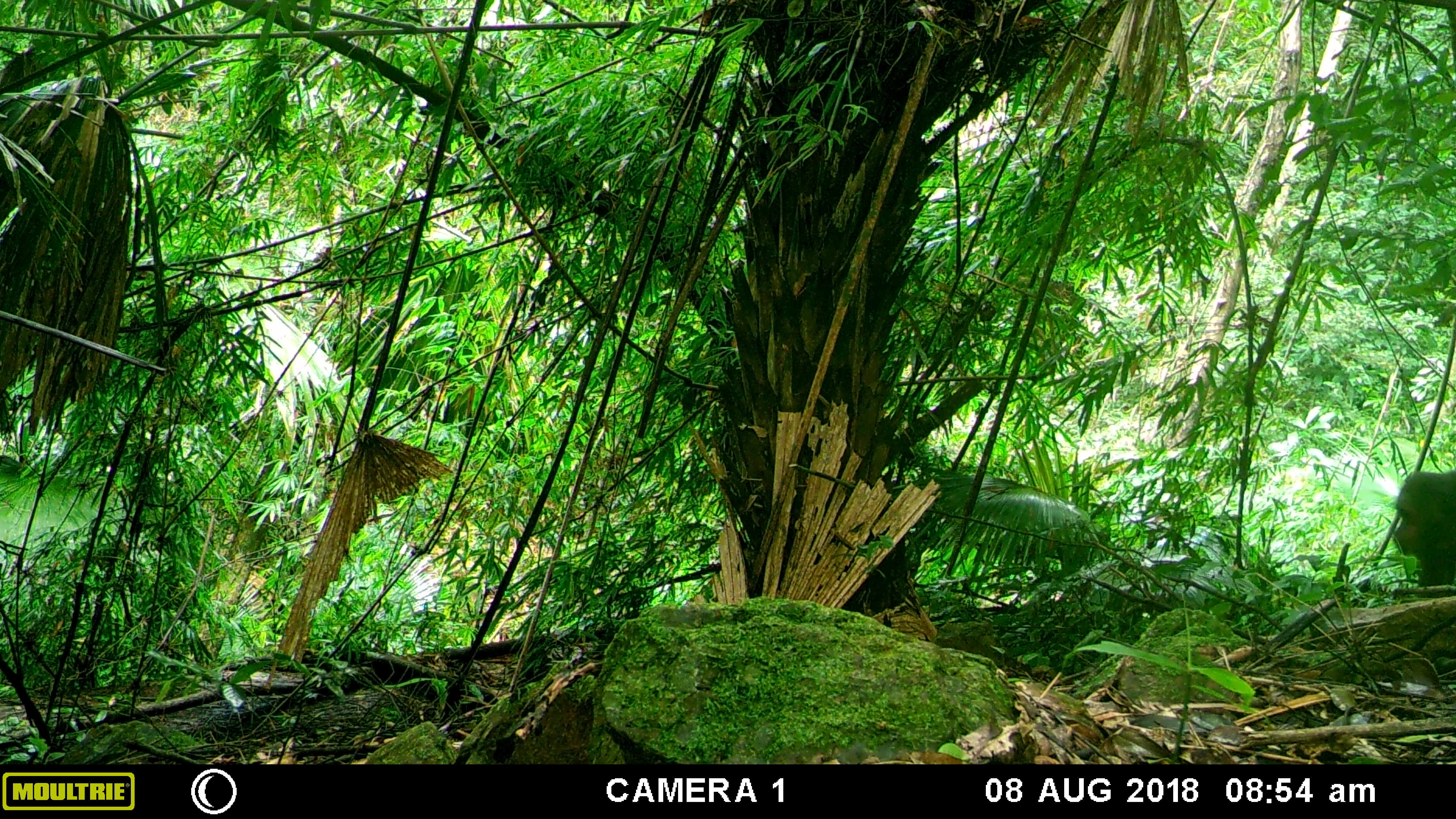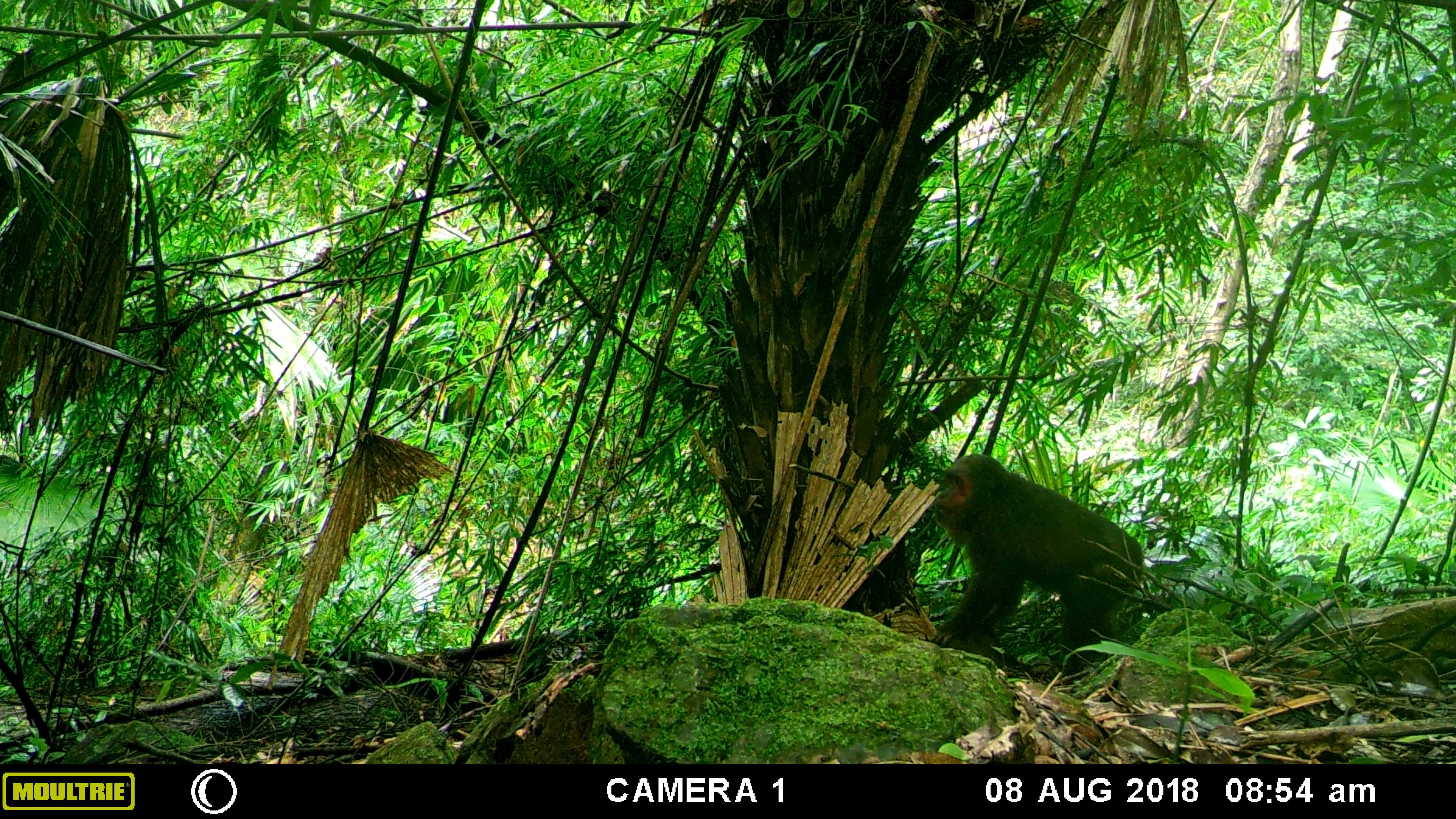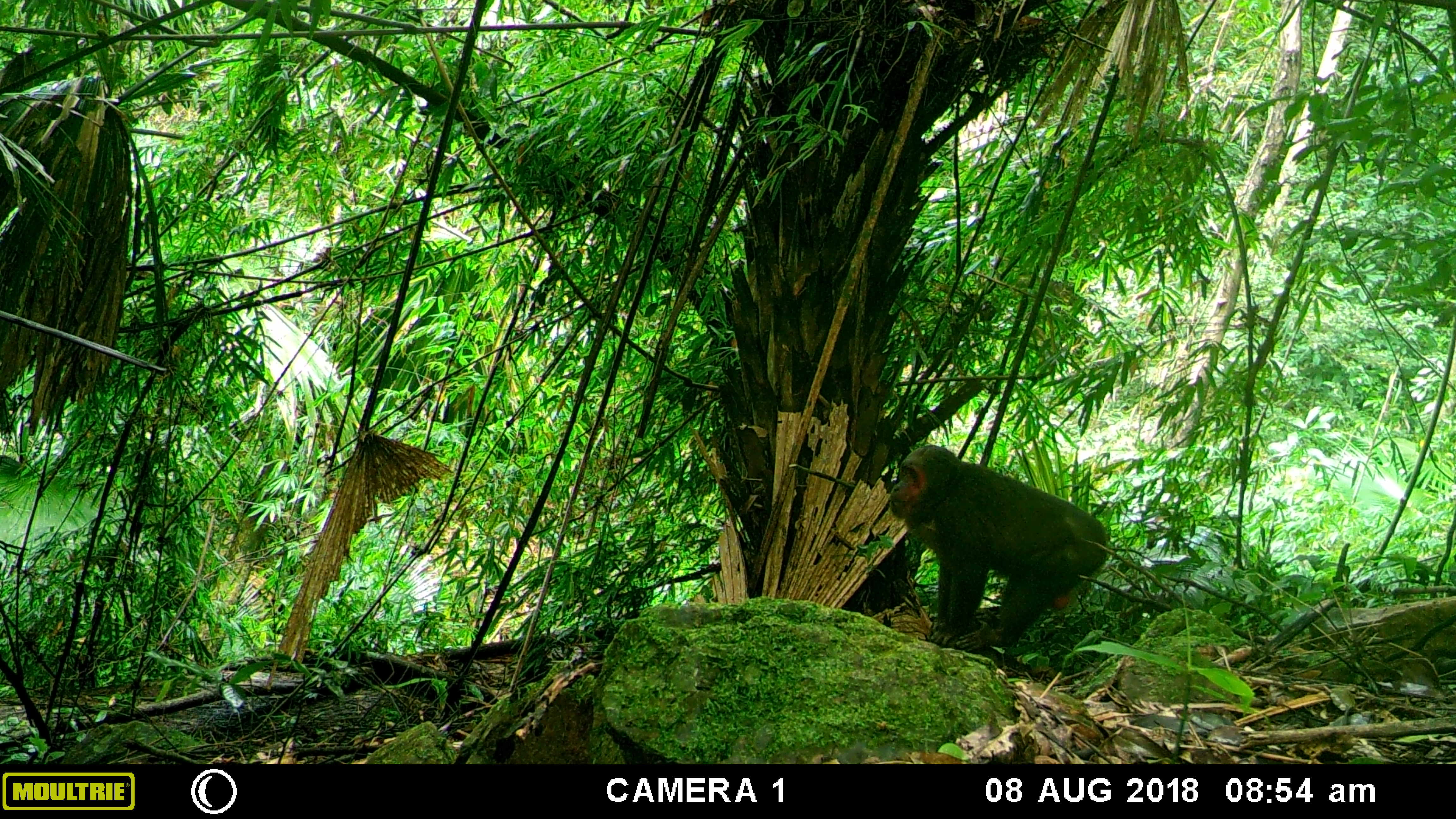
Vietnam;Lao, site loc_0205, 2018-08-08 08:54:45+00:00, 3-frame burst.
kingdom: Animalia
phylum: Chordata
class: Mammalia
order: Primates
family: Cercopithecidae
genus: Macaca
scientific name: Macaca arctoides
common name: stump-tailed macaque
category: stump tailed macaque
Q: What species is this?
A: Stump tailed macaque (stump-tailed macaque) (Macaca arctoides).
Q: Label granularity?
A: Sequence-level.